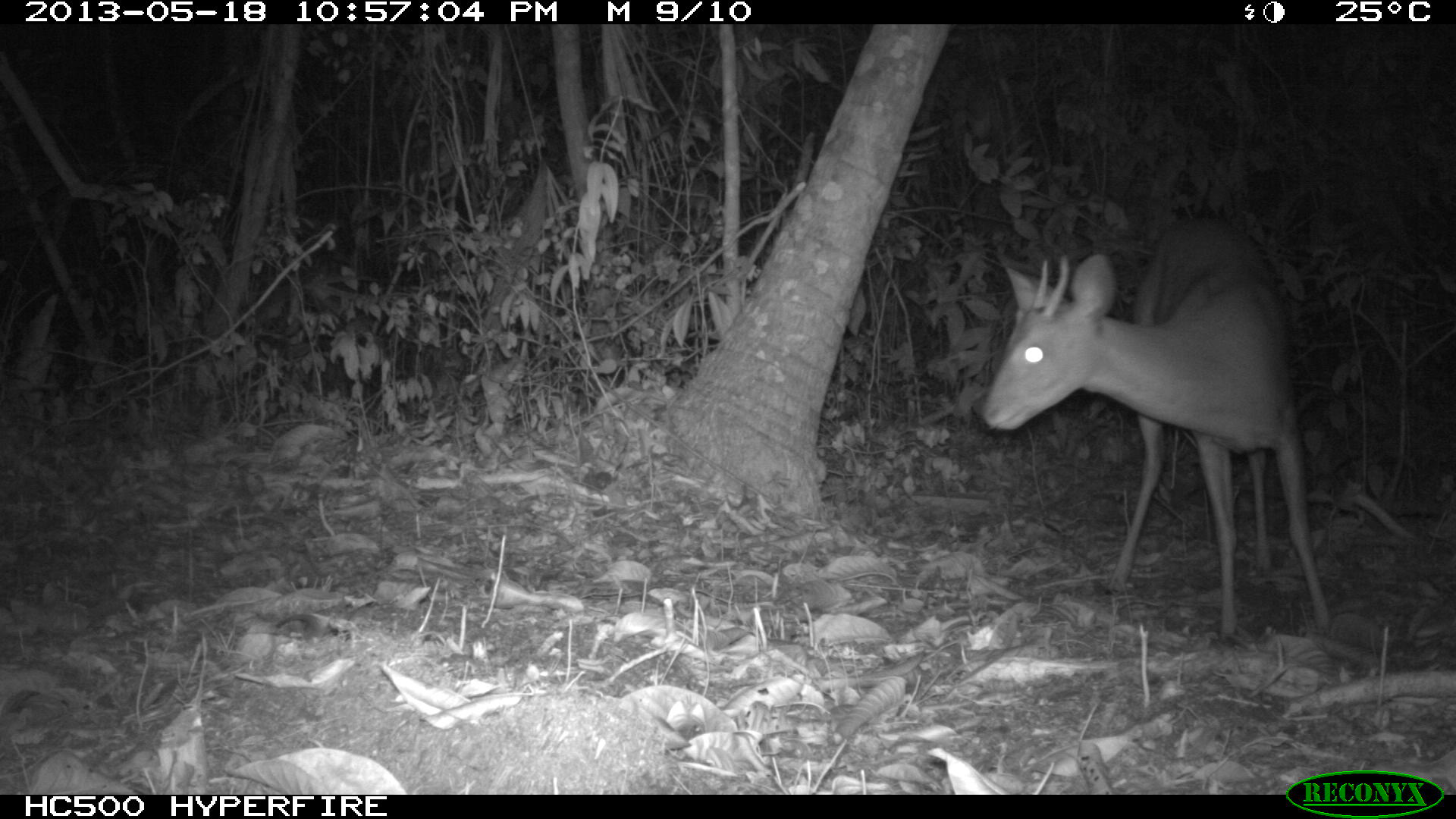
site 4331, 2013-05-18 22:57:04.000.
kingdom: Animalia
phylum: Chordata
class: Mammalia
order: Artiodactyla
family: Cervidae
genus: Mazama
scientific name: Mazama temama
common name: central american red brocket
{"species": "Mazama temama (central american red brocket)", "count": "1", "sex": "male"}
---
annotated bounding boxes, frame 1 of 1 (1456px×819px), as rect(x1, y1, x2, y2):
mazama temama: rect(978, 209, 1332, 647)